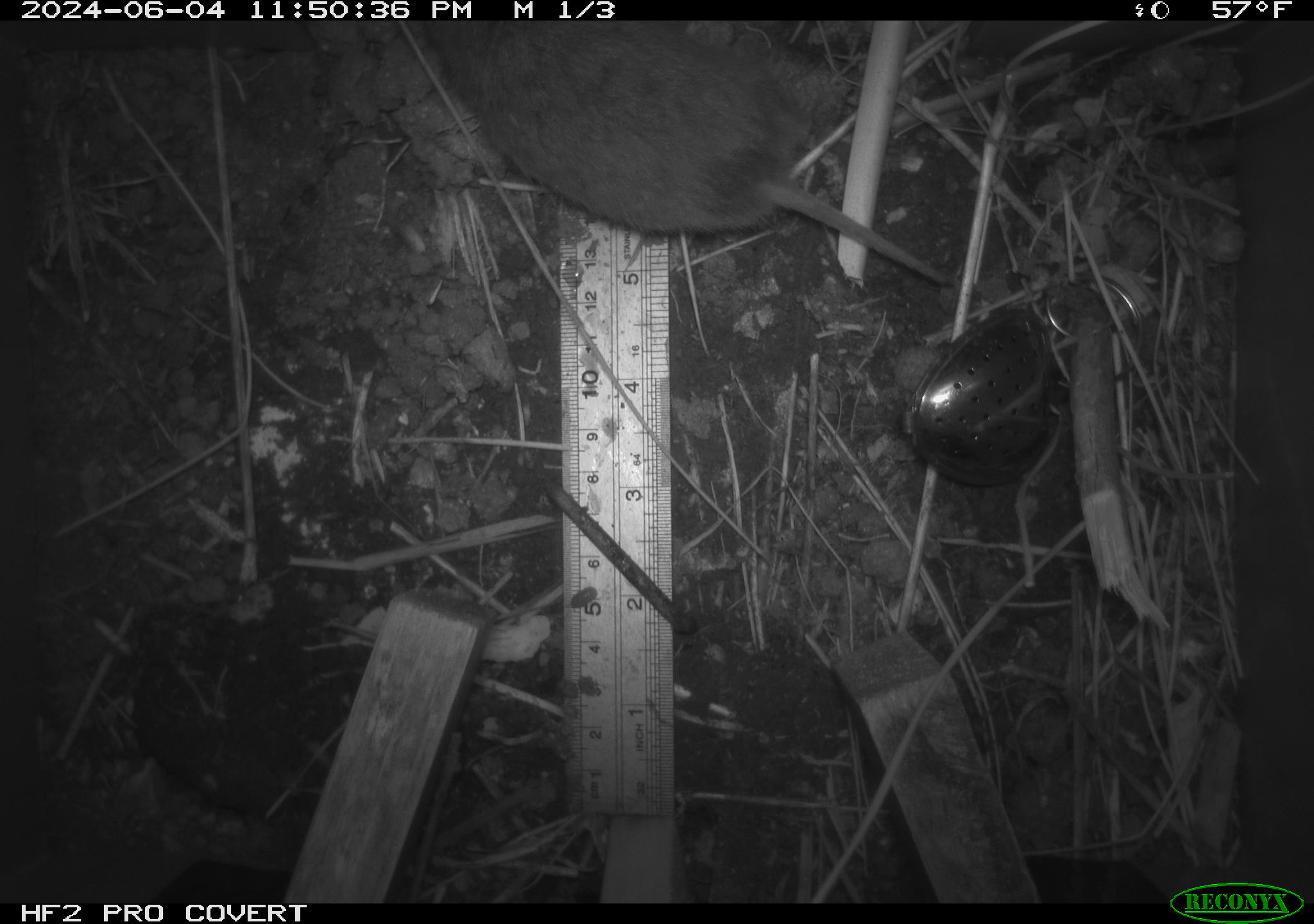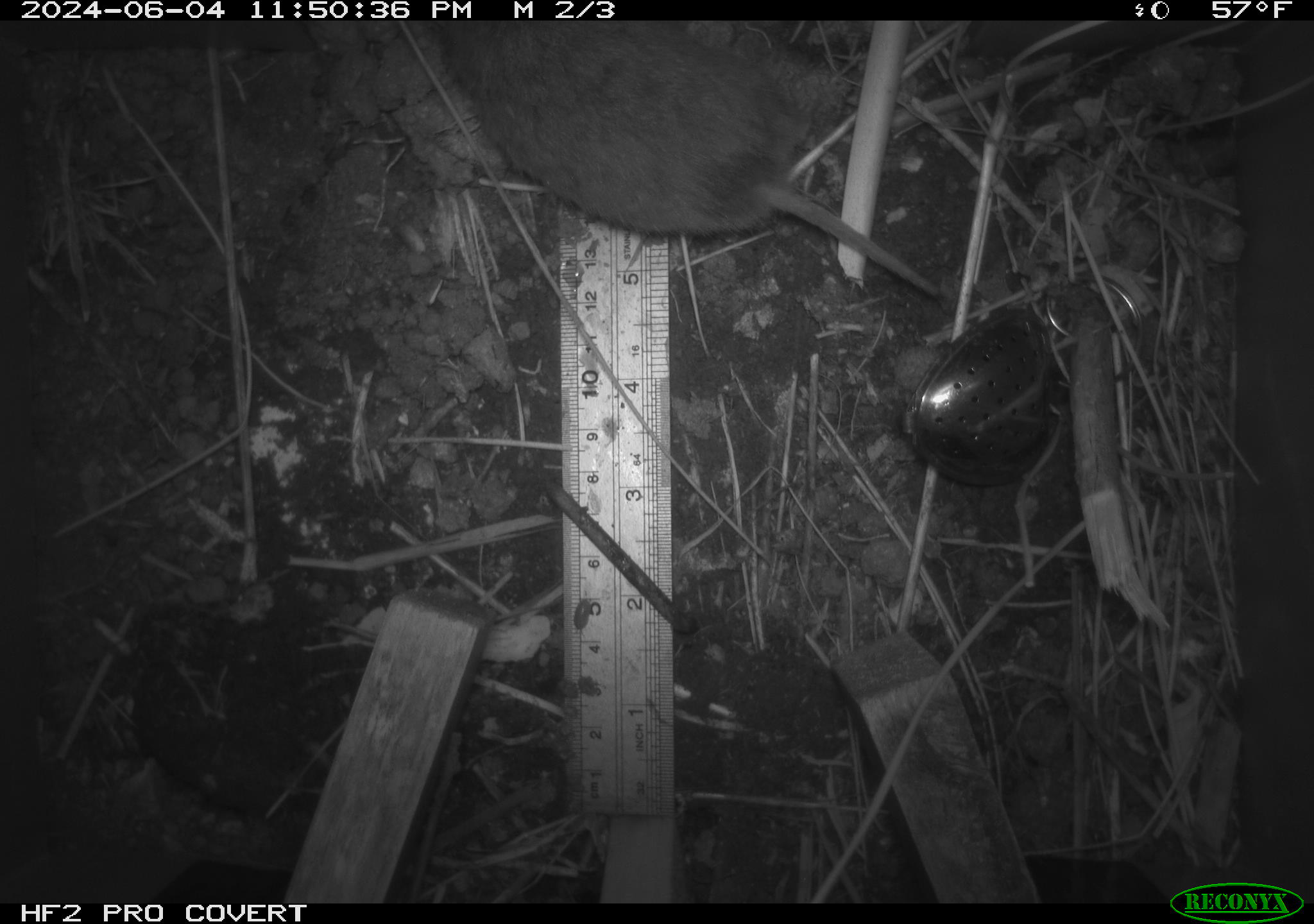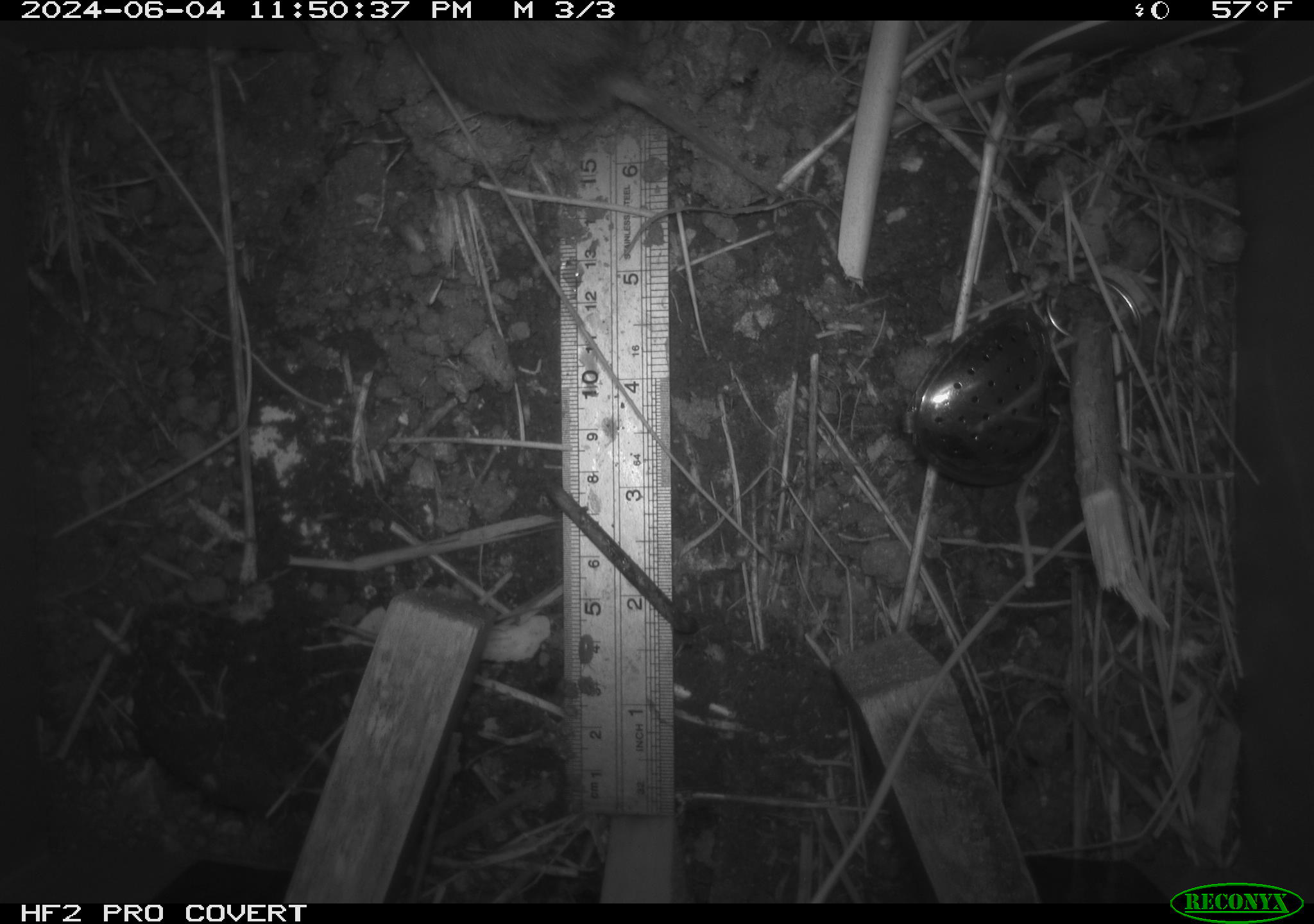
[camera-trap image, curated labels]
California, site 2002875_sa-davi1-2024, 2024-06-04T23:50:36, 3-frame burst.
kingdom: Animalia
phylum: Chordata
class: Mammalia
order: Rodentia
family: Cricetidae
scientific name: Arvicolinae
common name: voles, lemmings, and muskrats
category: arvicolinae subfamily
Arvicolinae subfamily (voles, lemmings, and muskrats) (Arvicolinae).